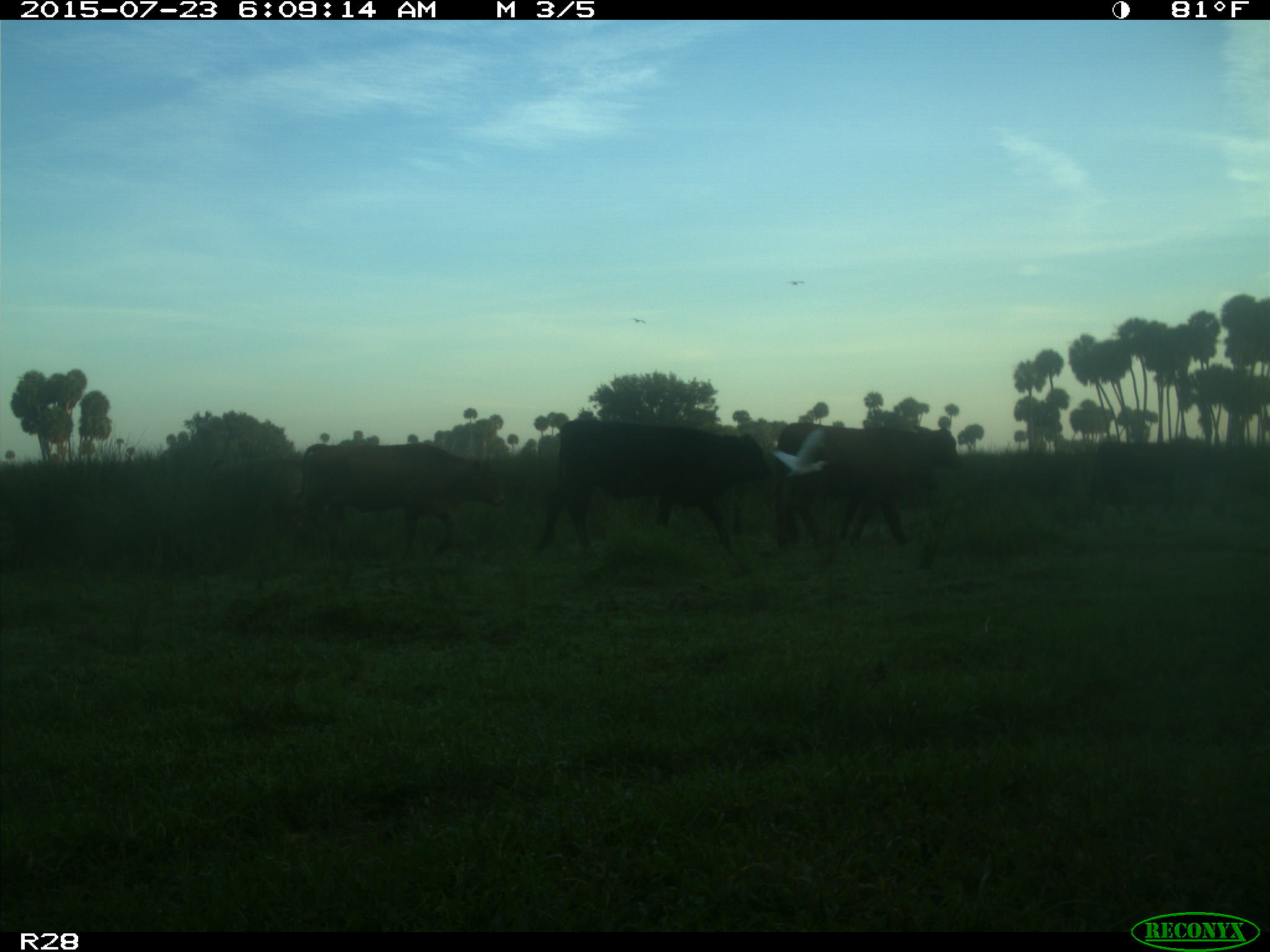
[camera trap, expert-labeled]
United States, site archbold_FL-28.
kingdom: Animalia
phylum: Chordata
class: Mammalia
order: Artiodactyla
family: Bovidae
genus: Bos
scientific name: Bos taurus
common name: domestic cow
Bos taurus (domestic cow).